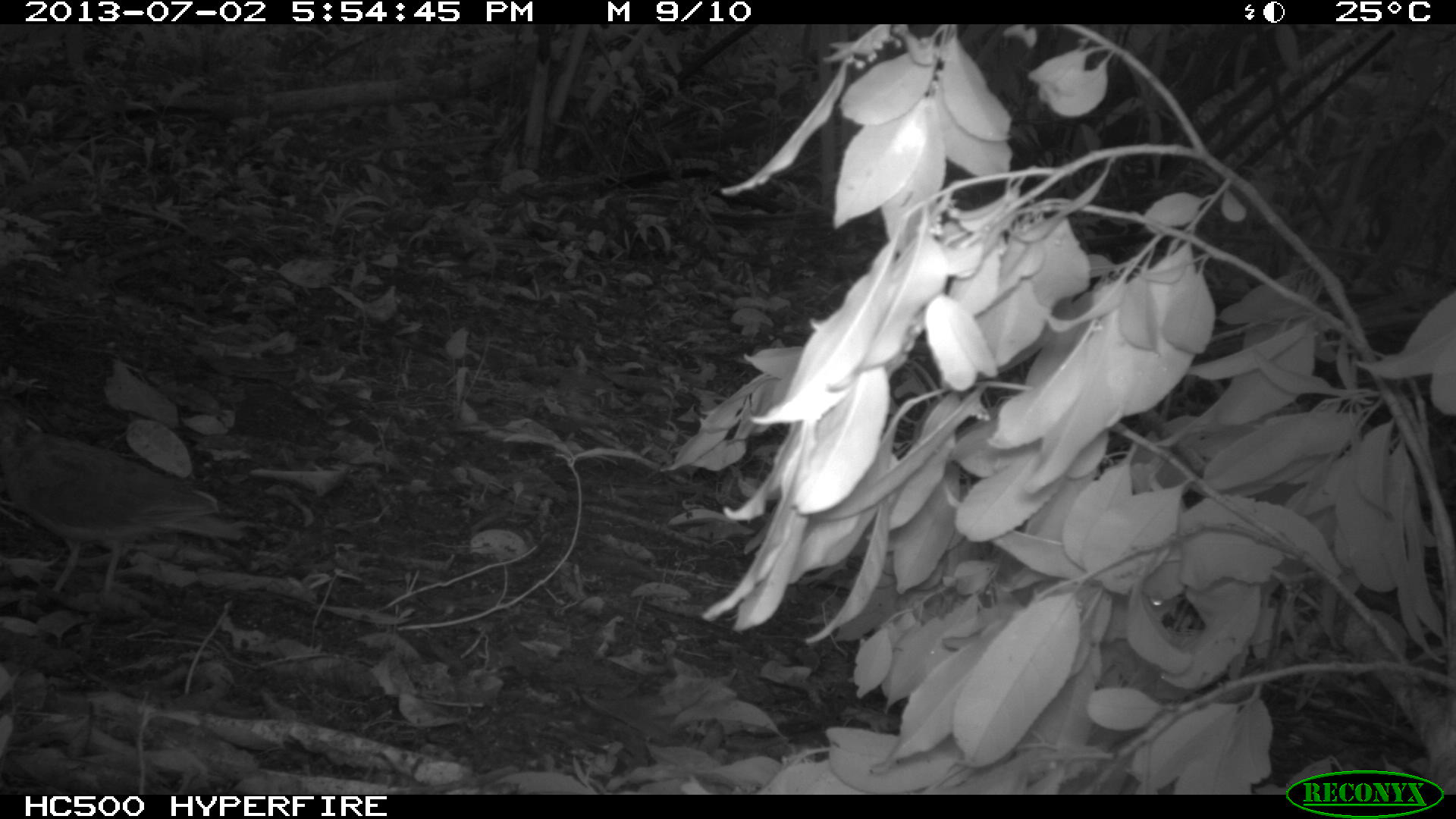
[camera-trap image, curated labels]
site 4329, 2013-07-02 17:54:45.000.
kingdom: Animalia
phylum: Chordata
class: Aves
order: Columbiformes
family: Columbidae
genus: Geotrygon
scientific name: Geotrygon montana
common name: ruddy quail-dove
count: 1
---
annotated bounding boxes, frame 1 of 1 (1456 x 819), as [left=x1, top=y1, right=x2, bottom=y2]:
geotrygon montana: [left=0, top=397, right=241, bottom=605]